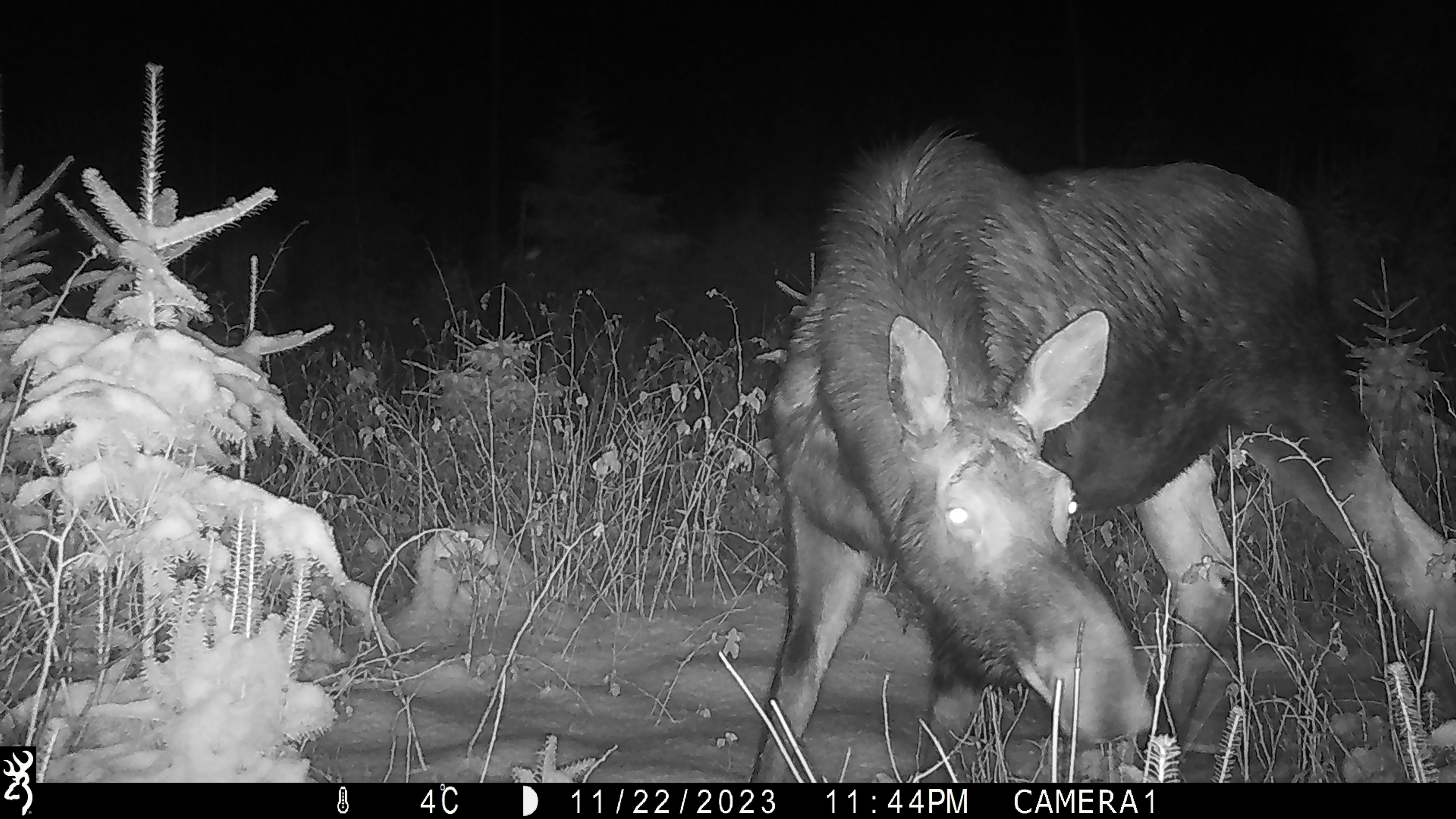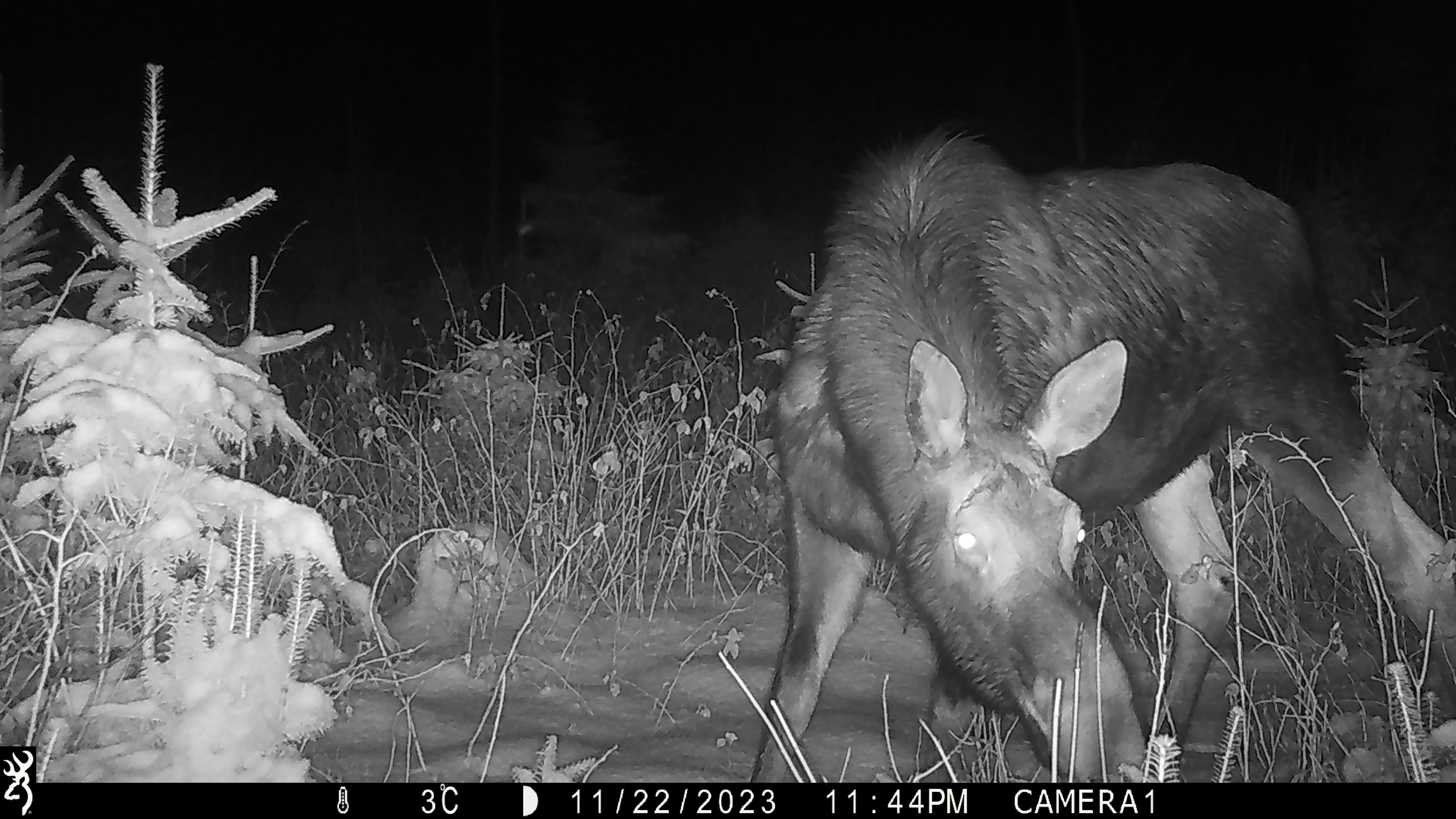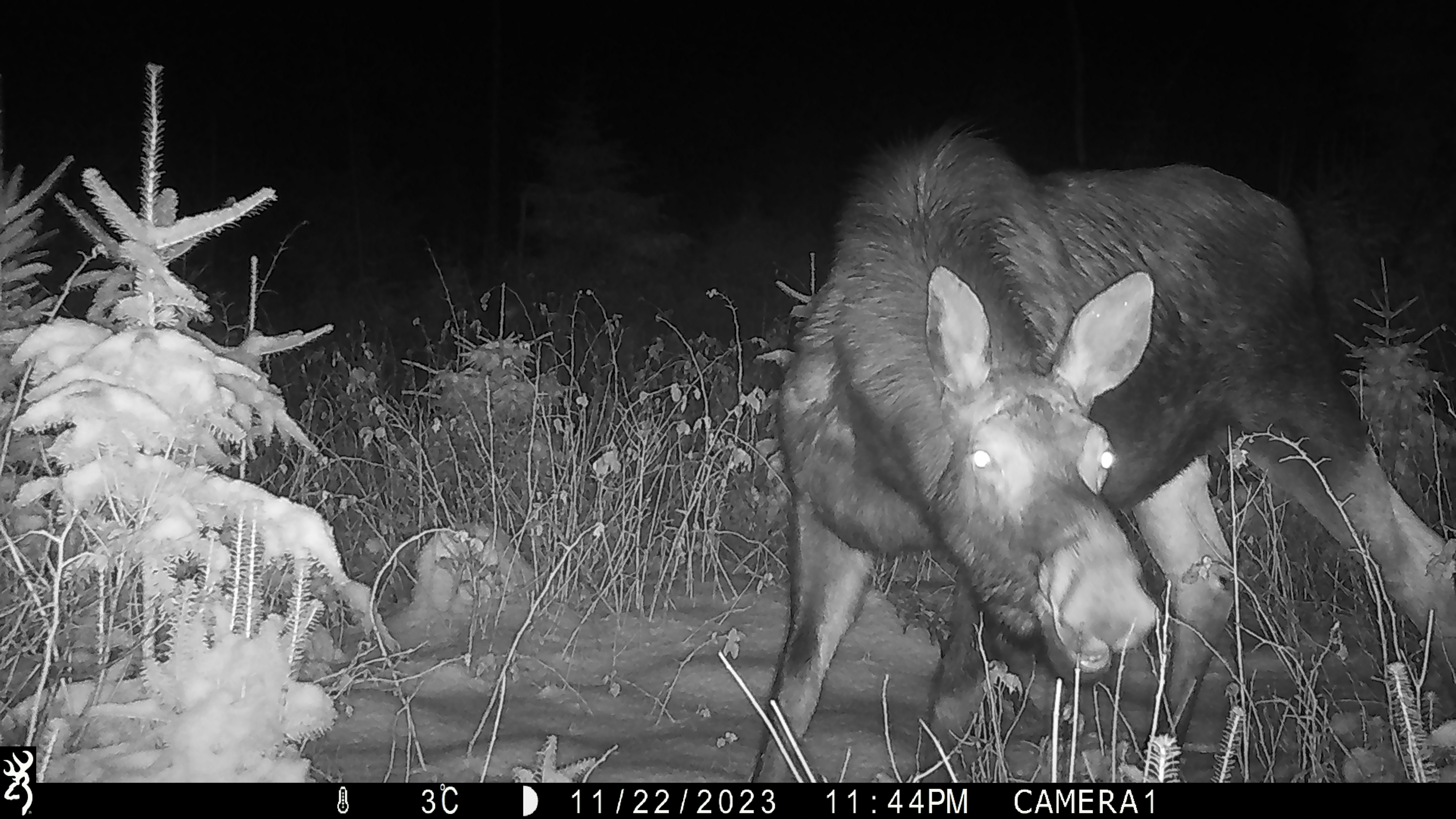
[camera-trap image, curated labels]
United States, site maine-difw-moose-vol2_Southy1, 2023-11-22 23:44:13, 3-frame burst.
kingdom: Animalia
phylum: Chordata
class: Mammalia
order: Artiodactyla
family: Cervidae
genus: Alces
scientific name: Alces alces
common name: moose